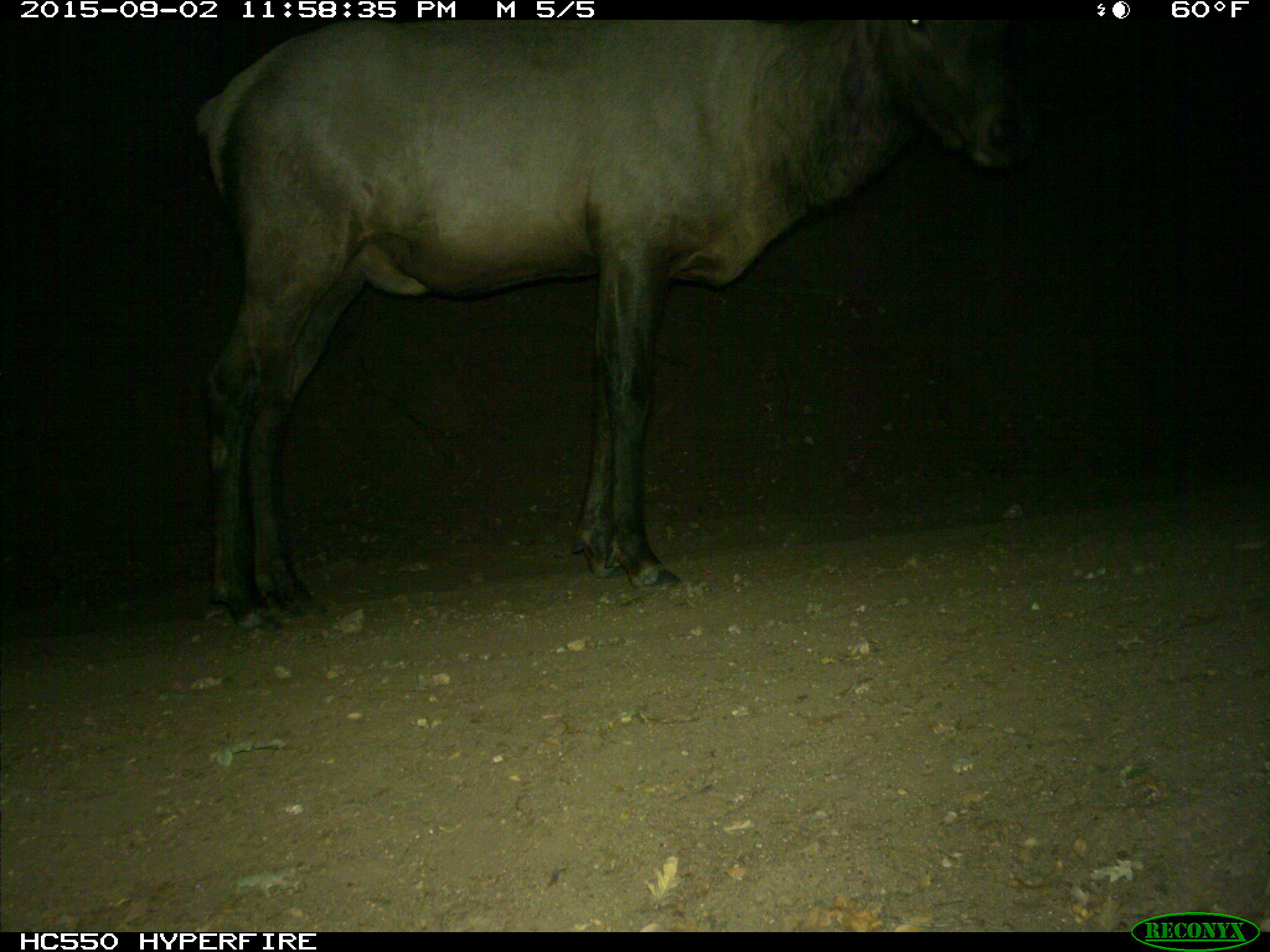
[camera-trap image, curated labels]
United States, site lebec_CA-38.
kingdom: Animalia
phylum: Chordata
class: Mammalia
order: Artiodactyla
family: Cervidae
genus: Cervus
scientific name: Cervus canadensis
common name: elk